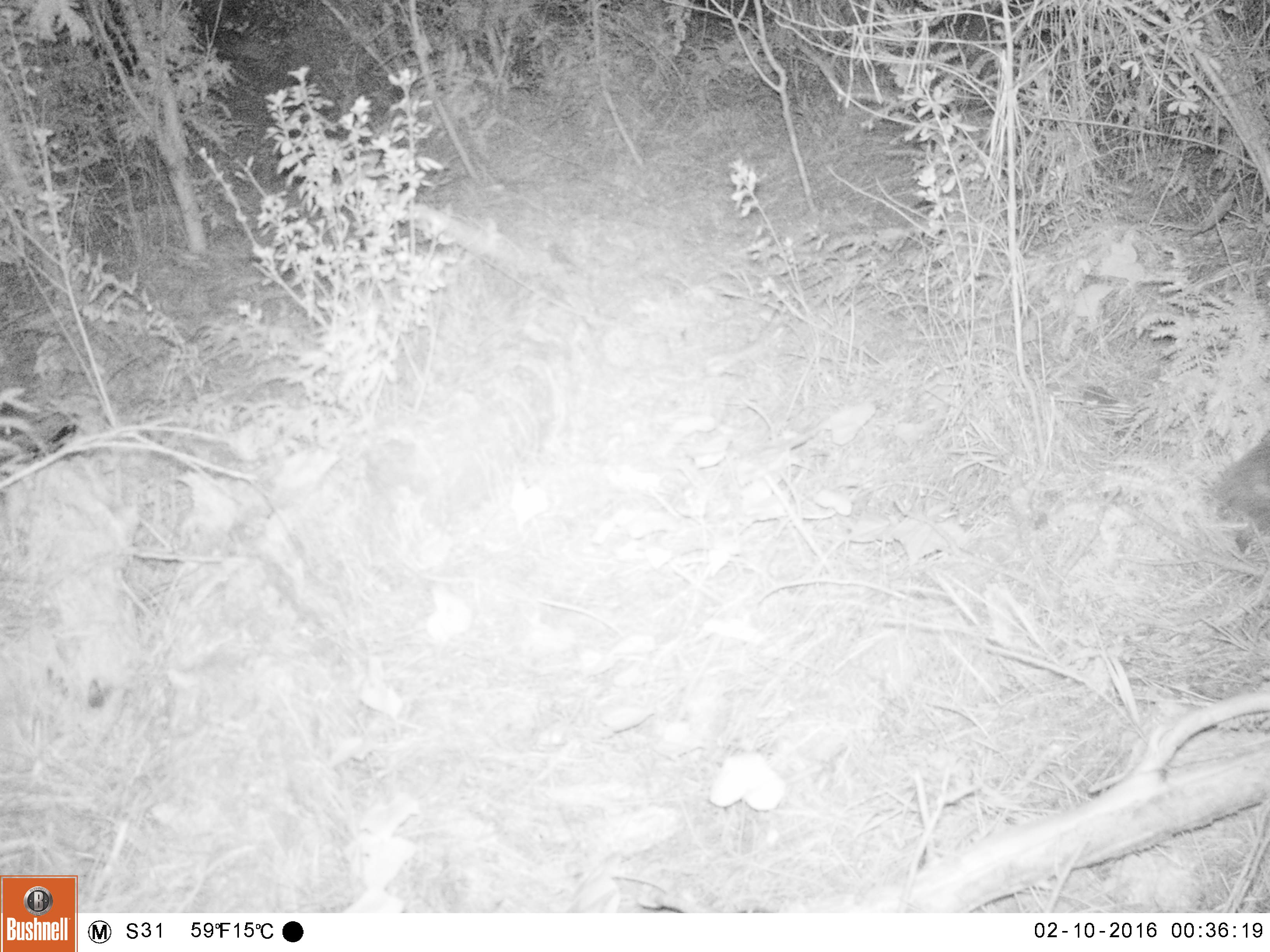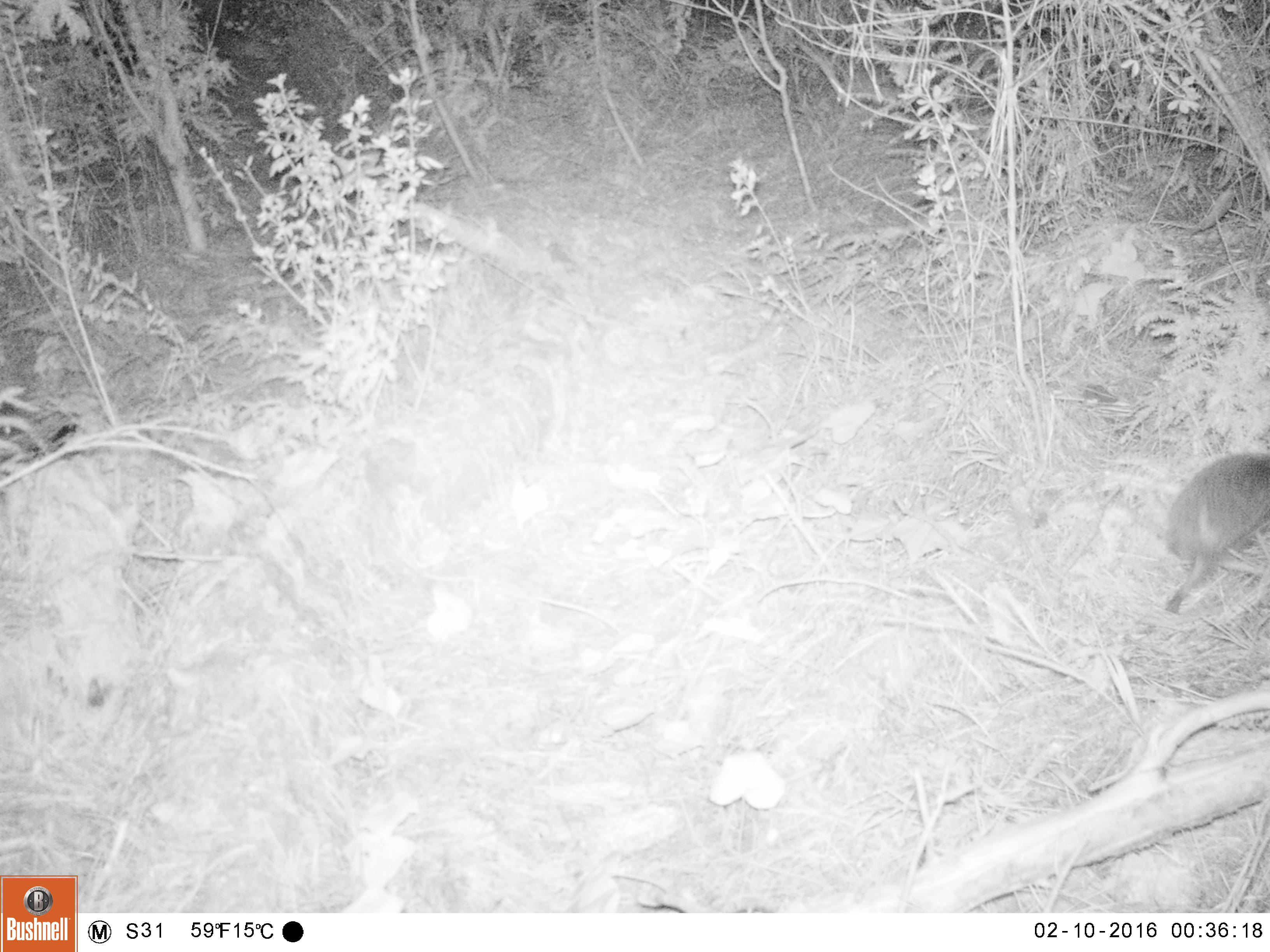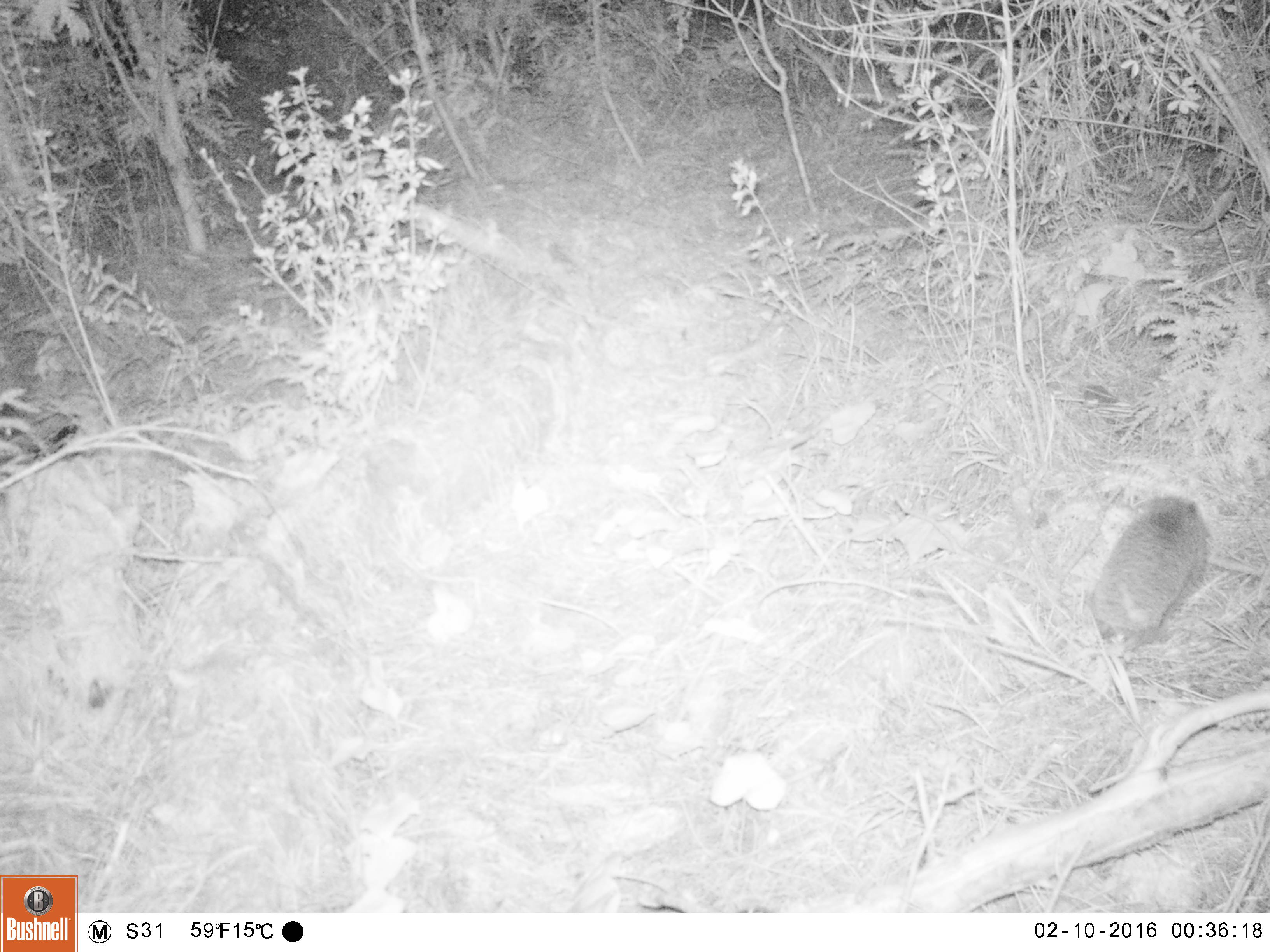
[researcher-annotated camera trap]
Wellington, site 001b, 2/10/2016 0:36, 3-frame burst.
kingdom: Animalia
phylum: Chordata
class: Mammalia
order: Eulipotyphla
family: Erinaceidae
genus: Erinaceus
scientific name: Erinaceus europaeus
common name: hedgehog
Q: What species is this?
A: Hedgehog (Erinaceus europaeus).